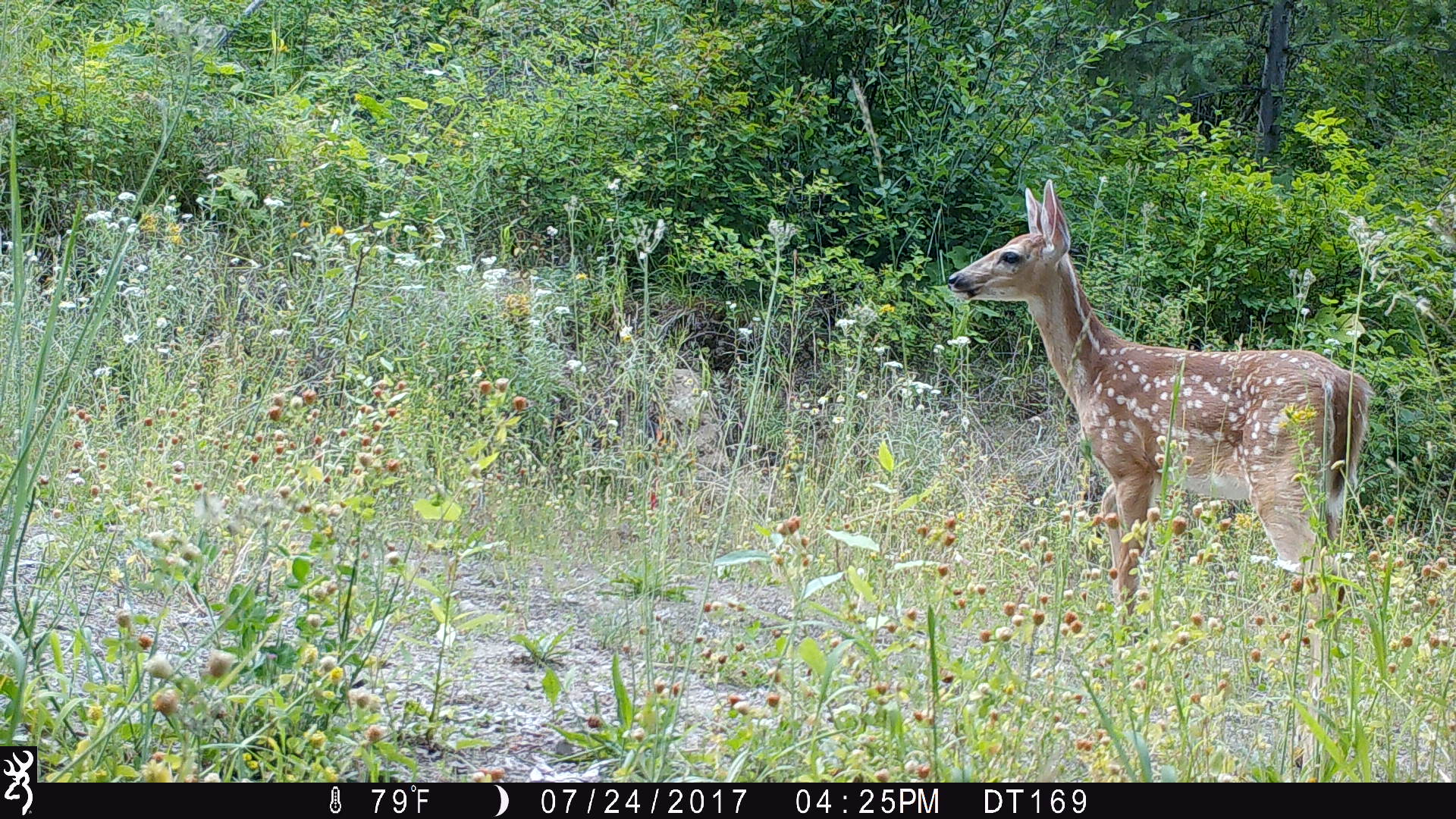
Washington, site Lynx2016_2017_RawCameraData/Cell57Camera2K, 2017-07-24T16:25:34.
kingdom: Animalia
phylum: Chordata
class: Mammalia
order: Artiodactyla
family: Cervidae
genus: Odocoileus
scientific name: Odocoileus virginianus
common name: white-tailed deer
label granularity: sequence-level